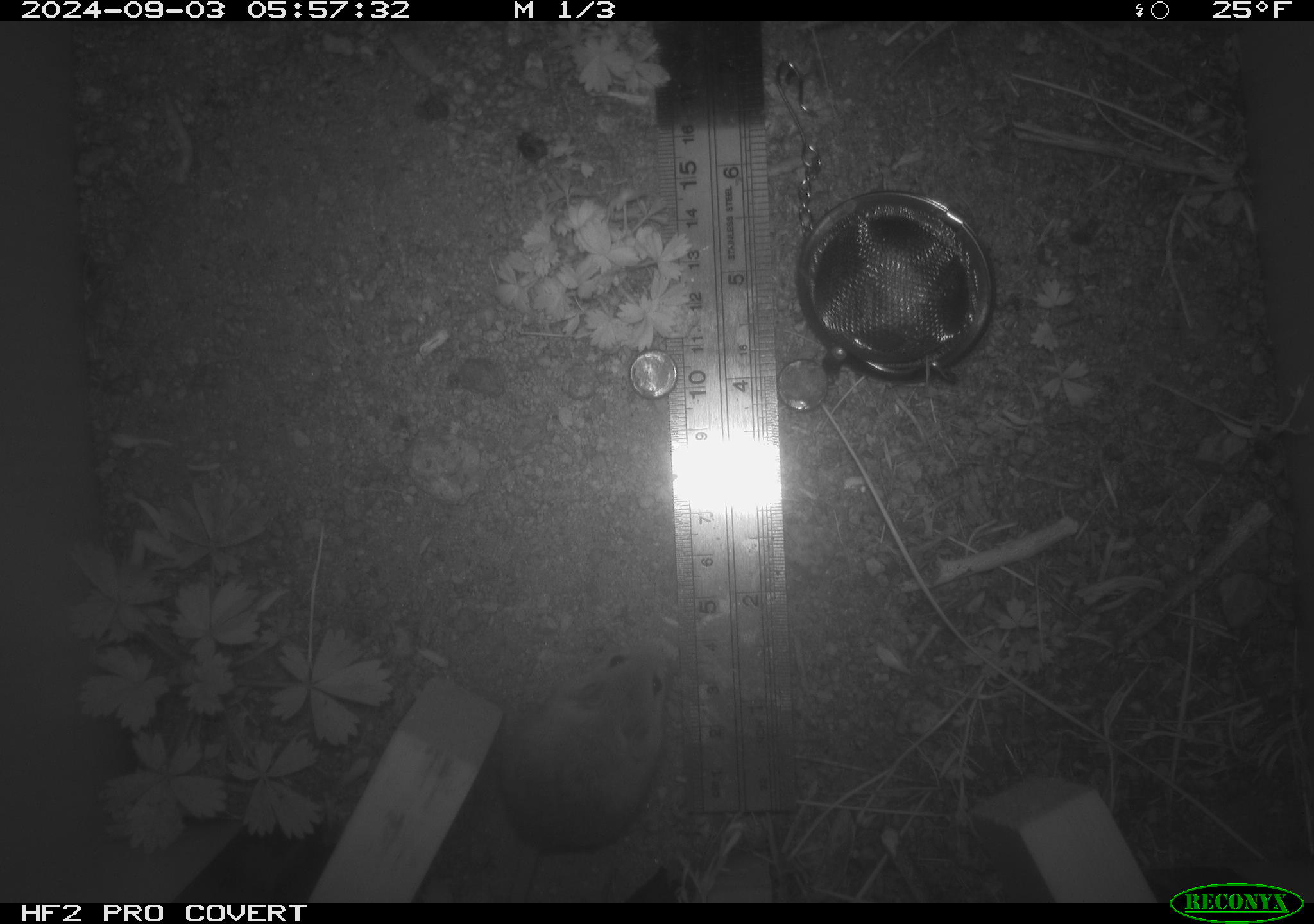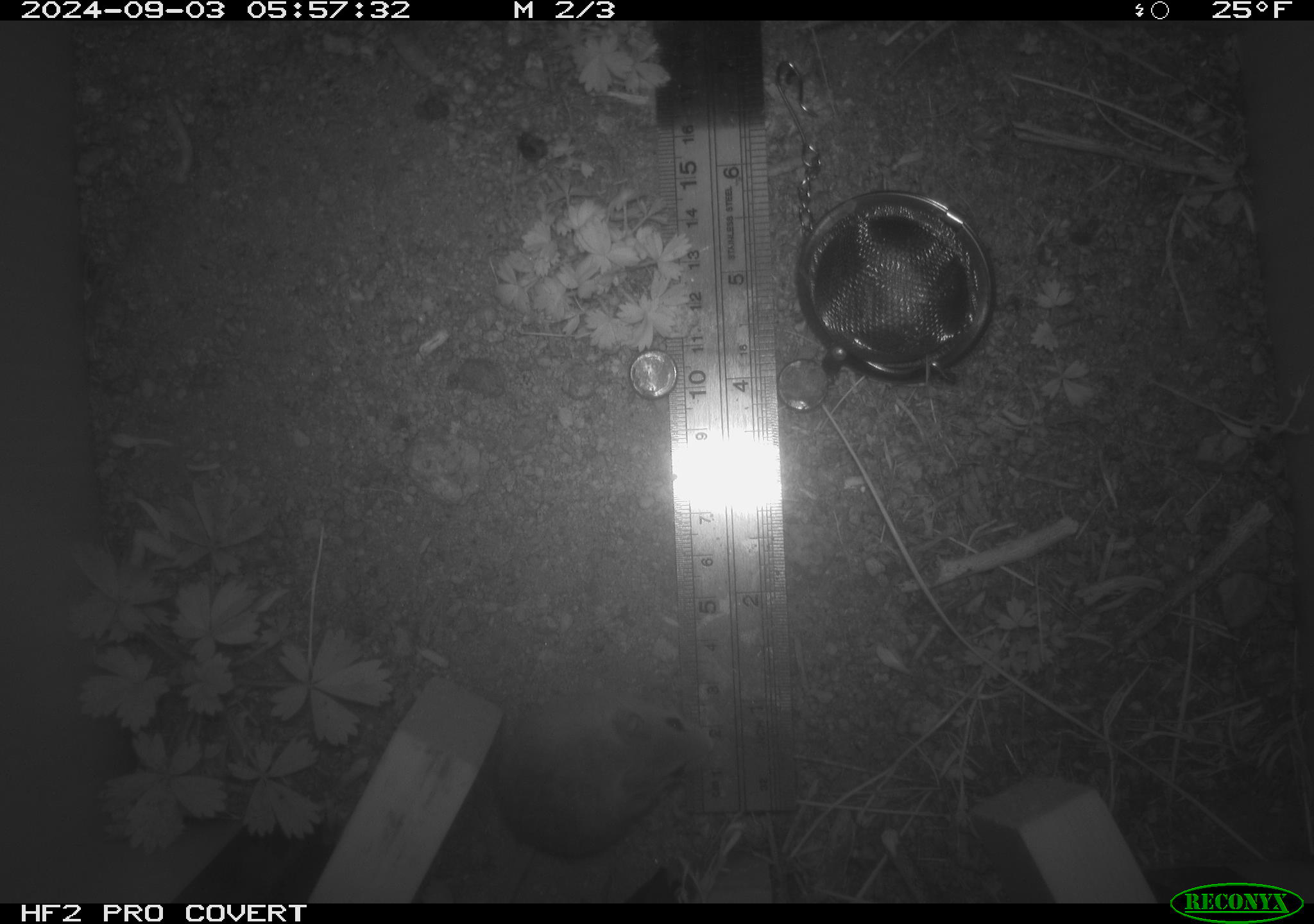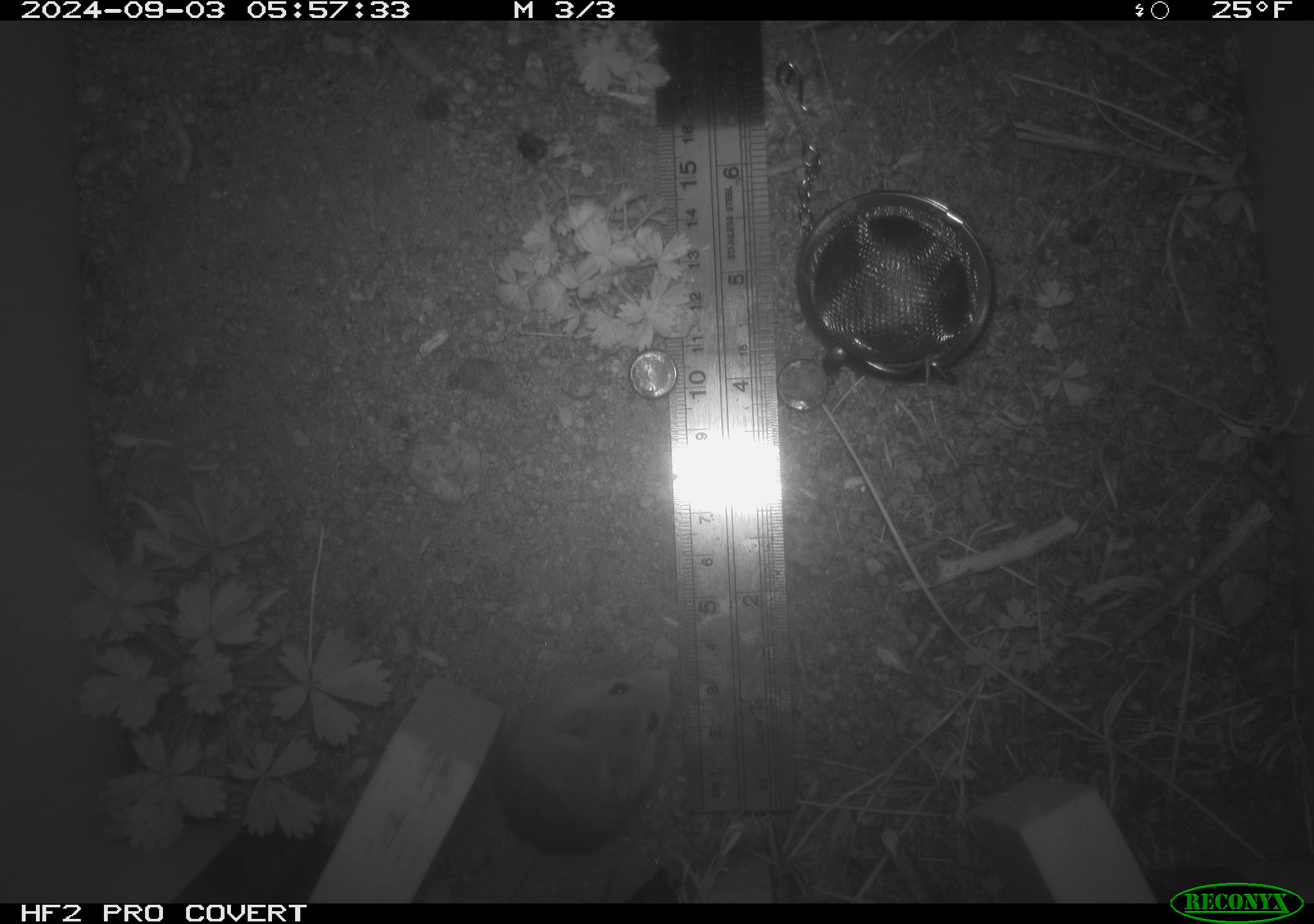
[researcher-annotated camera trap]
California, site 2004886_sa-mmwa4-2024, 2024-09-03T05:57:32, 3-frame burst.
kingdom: Animalia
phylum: Chordata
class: Mammalia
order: Rodentia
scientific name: Rodentia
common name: mouse species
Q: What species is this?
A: Mouse species (Rodentia).